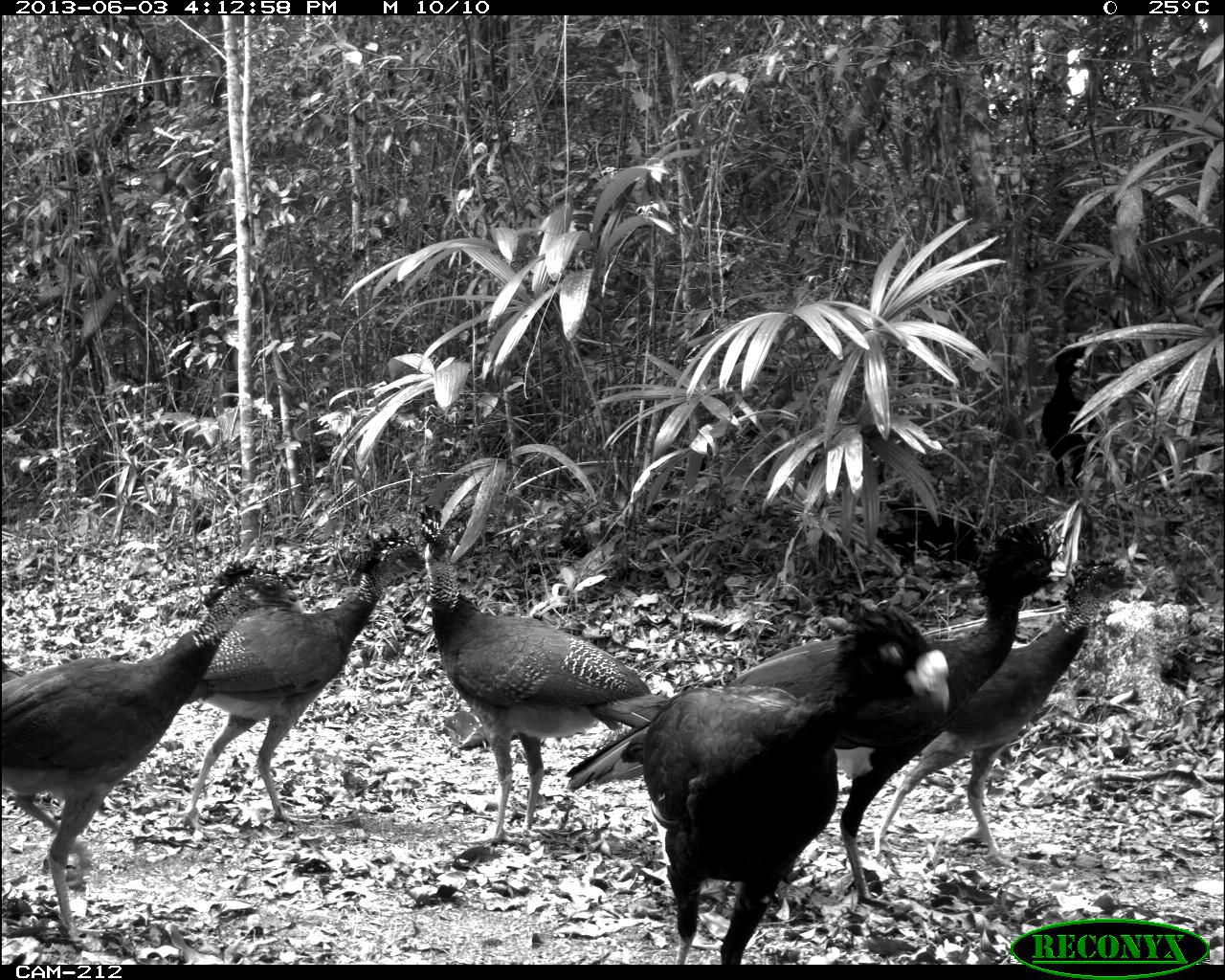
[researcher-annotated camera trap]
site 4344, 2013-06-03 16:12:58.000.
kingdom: Animalia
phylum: Chordata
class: Aves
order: Galliformes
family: Cracidae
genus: Crax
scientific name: Crax rubra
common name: great curassow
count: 5